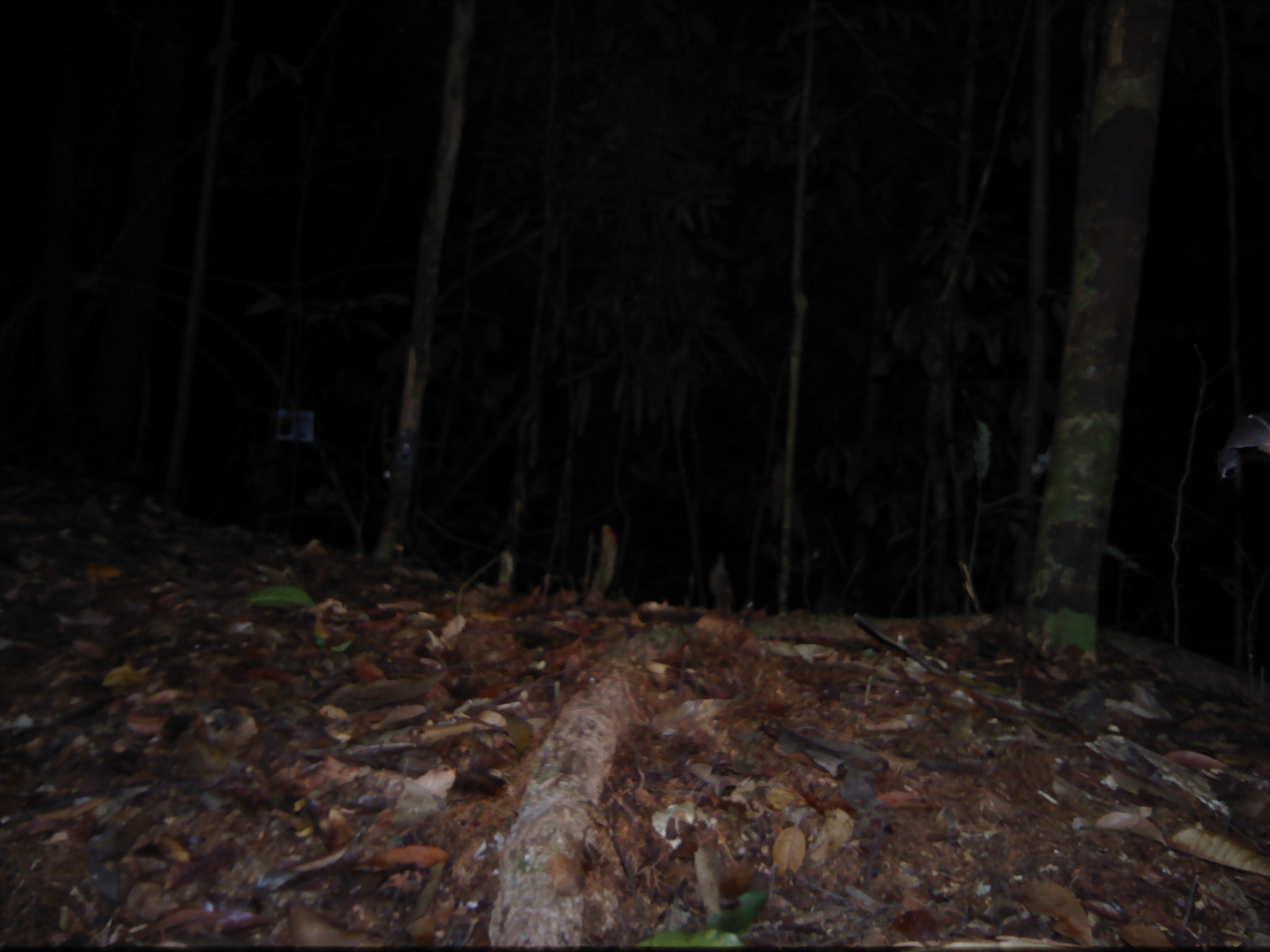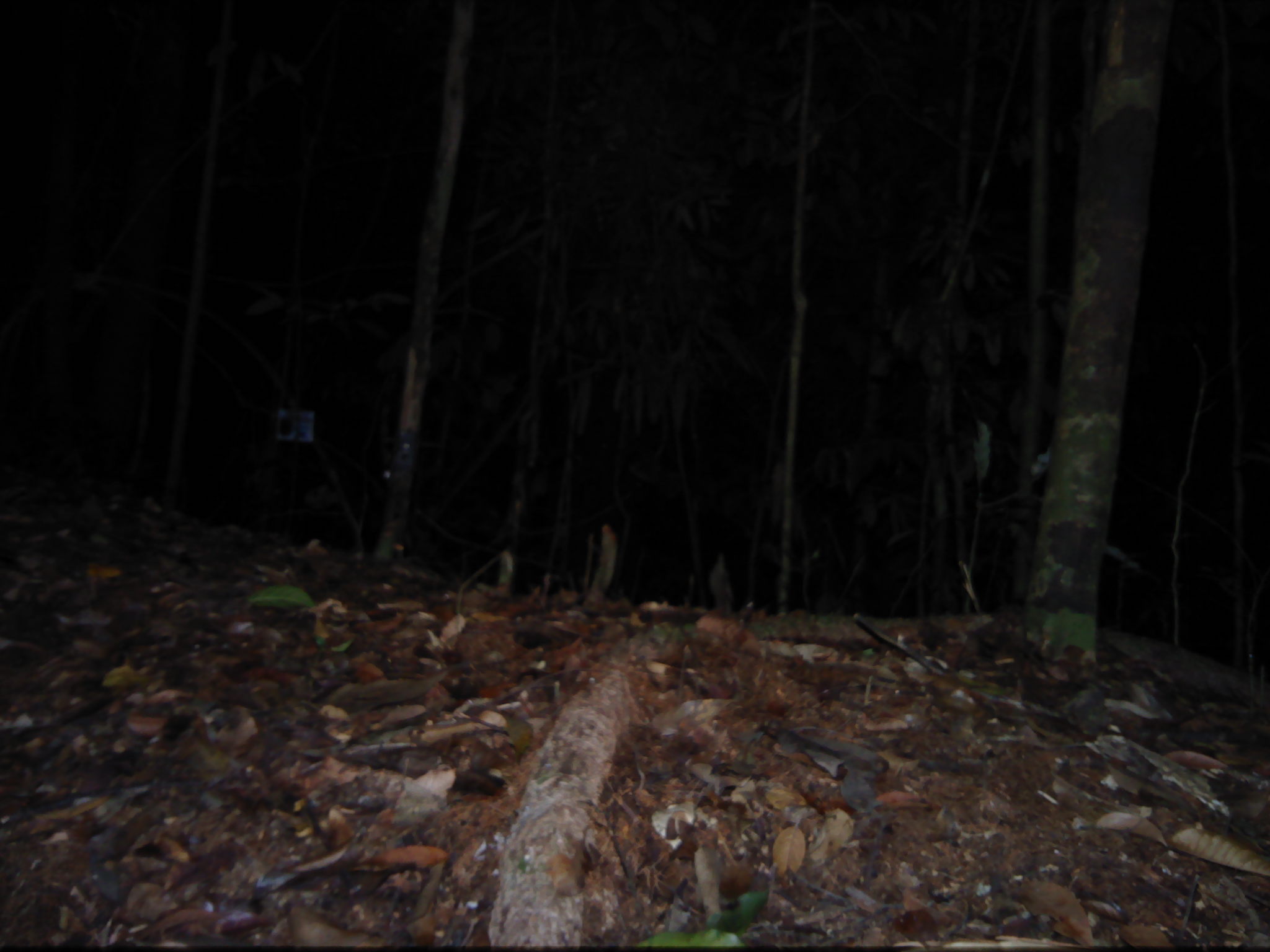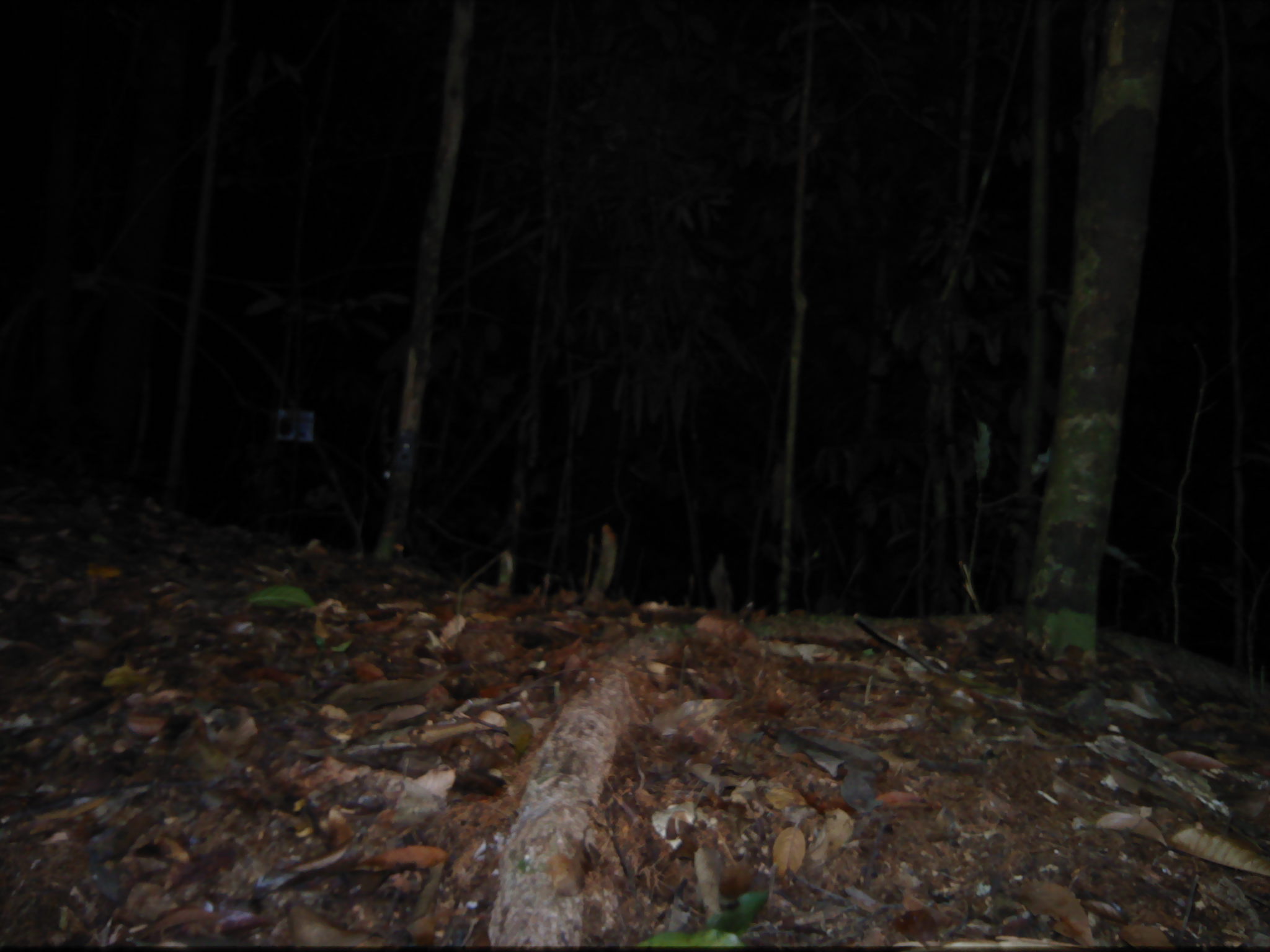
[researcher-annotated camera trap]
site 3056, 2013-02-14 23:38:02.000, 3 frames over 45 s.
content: unidentified animal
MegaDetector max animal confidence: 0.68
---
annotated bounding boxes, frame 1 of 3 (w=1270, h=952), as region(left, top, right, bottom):
unknown: region(1217, 412, 1269, 478)